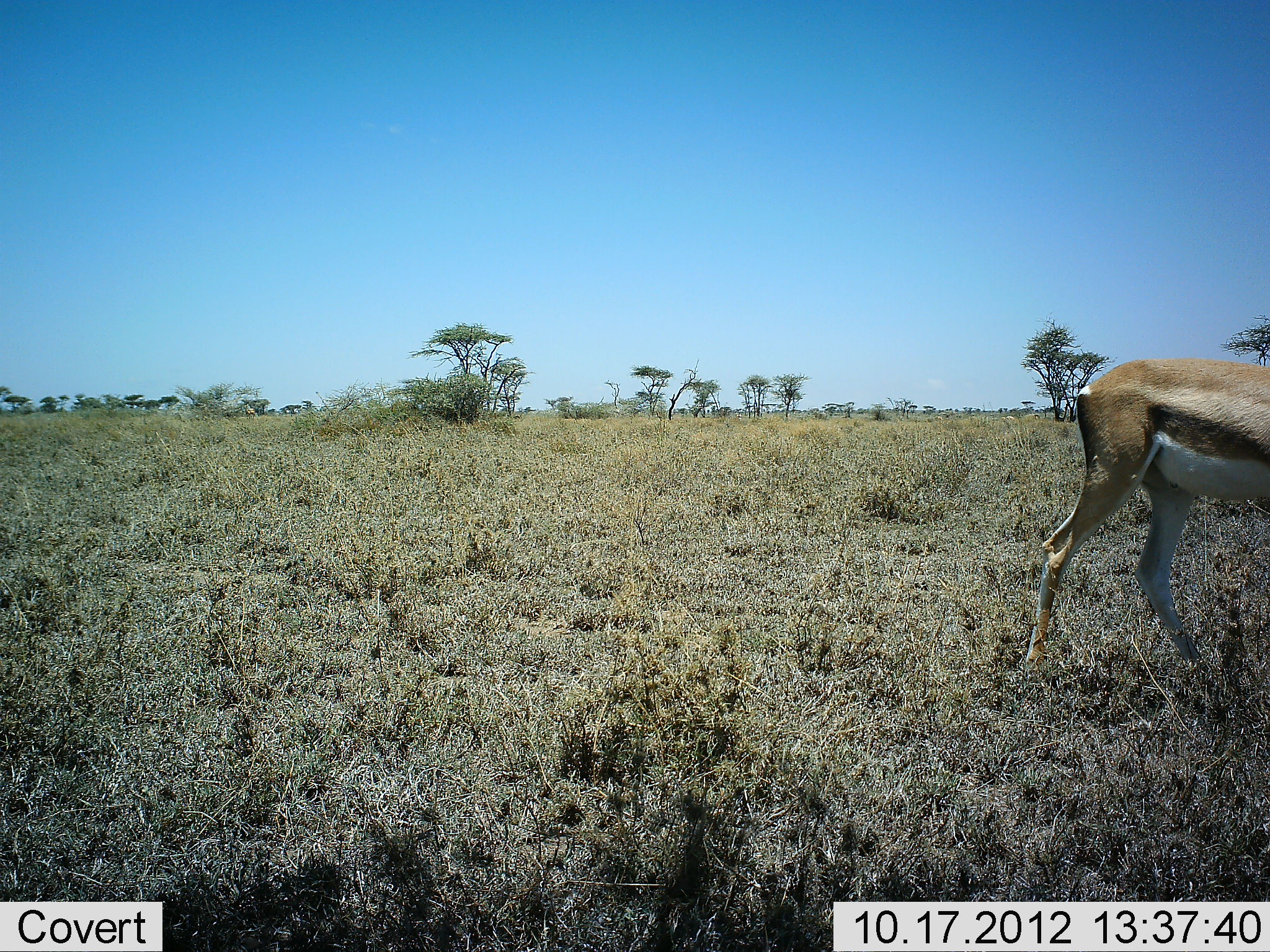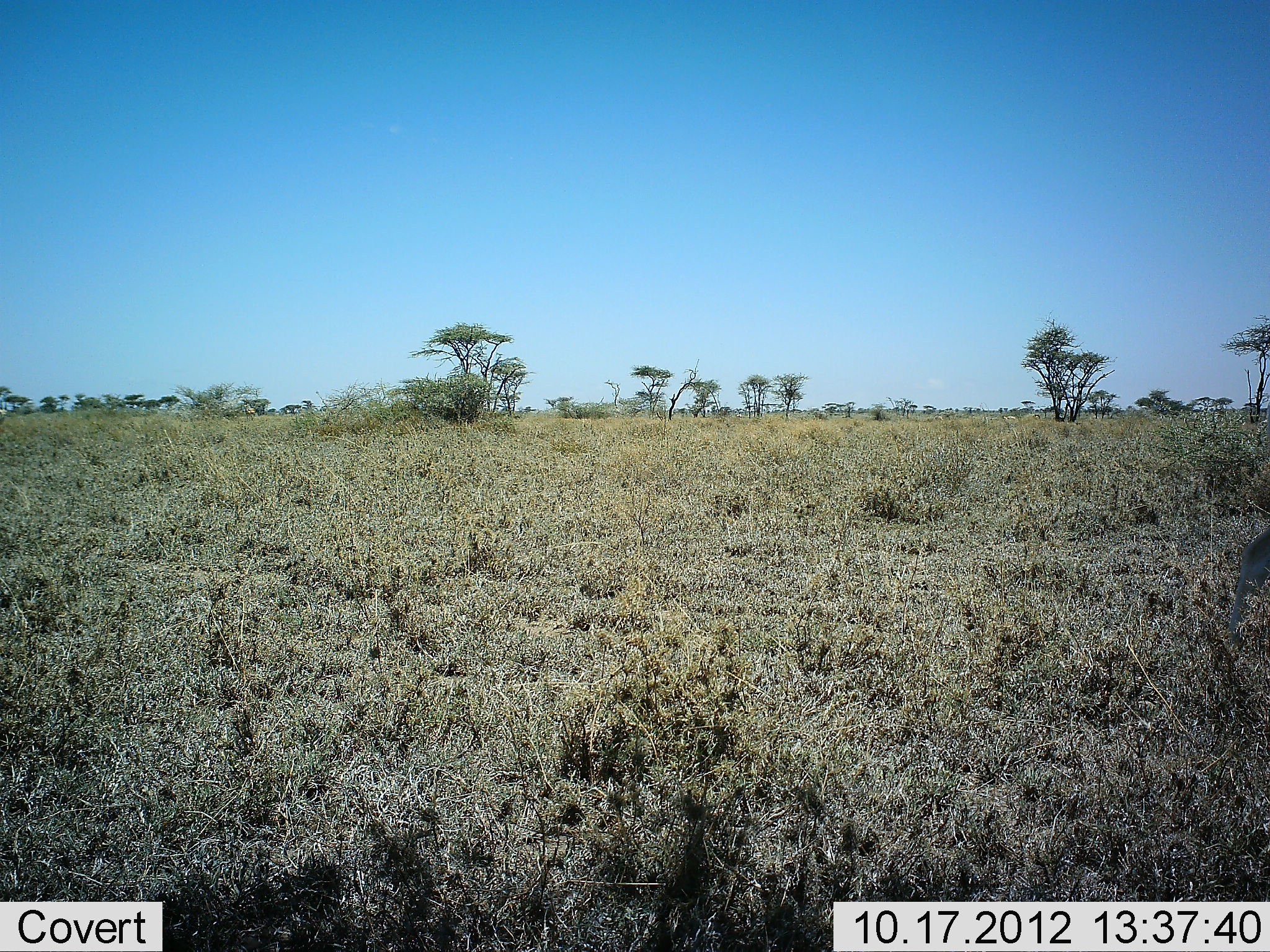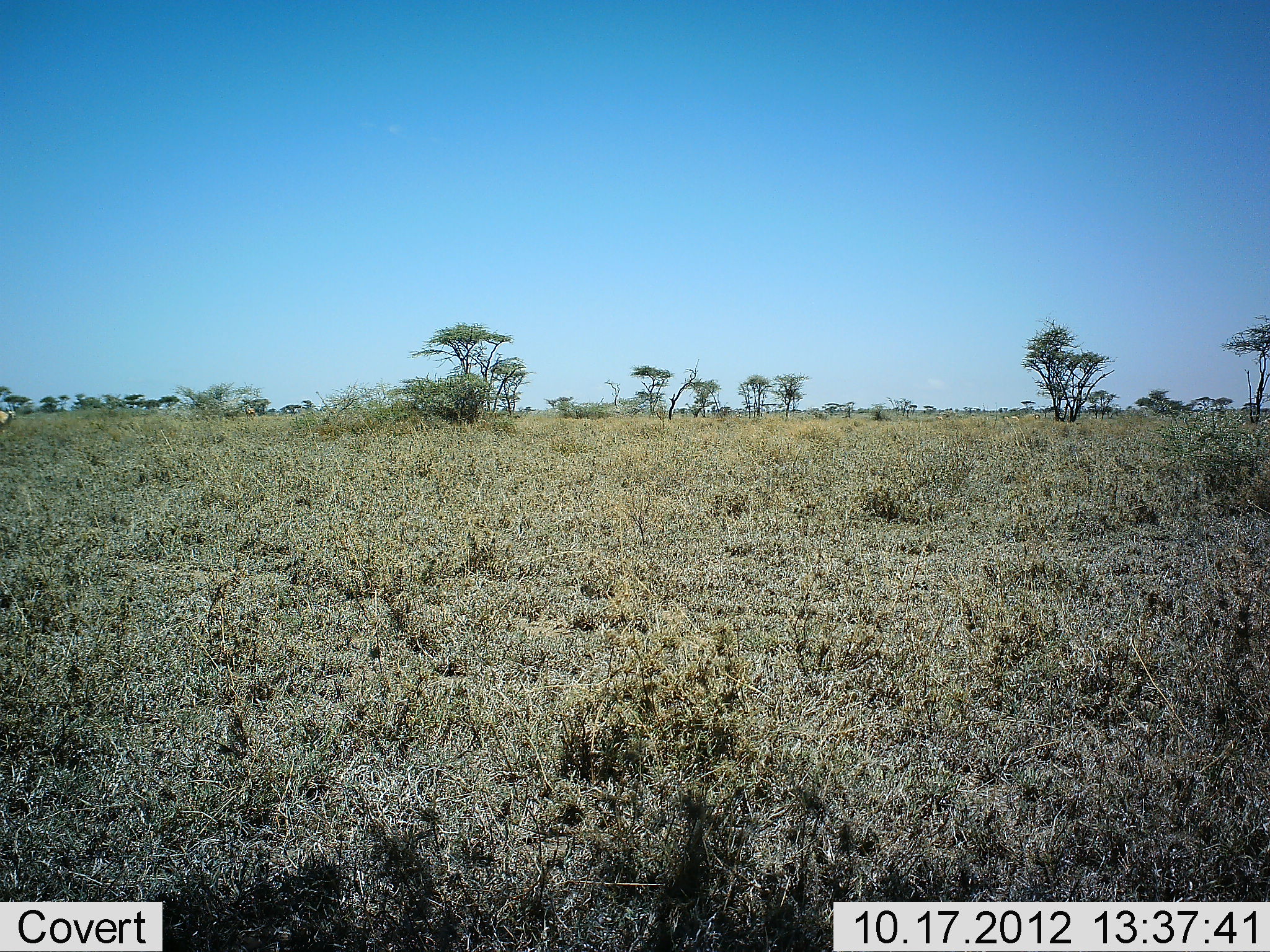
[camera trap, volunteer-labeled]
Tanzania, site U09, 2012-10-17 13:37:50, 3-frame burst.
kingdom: Animalia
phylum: Chordata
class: Mammalia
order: Artiodactyla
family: Bovidae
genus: Eudorcas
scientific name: Eudorcas thomsonii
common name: thomson's gazelle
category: gazellethomsons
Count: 1.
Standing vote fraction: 0%.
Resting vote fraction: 0%.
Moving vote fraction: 100%.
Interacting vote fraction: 0%.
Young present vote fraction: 0%.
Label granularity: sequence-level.